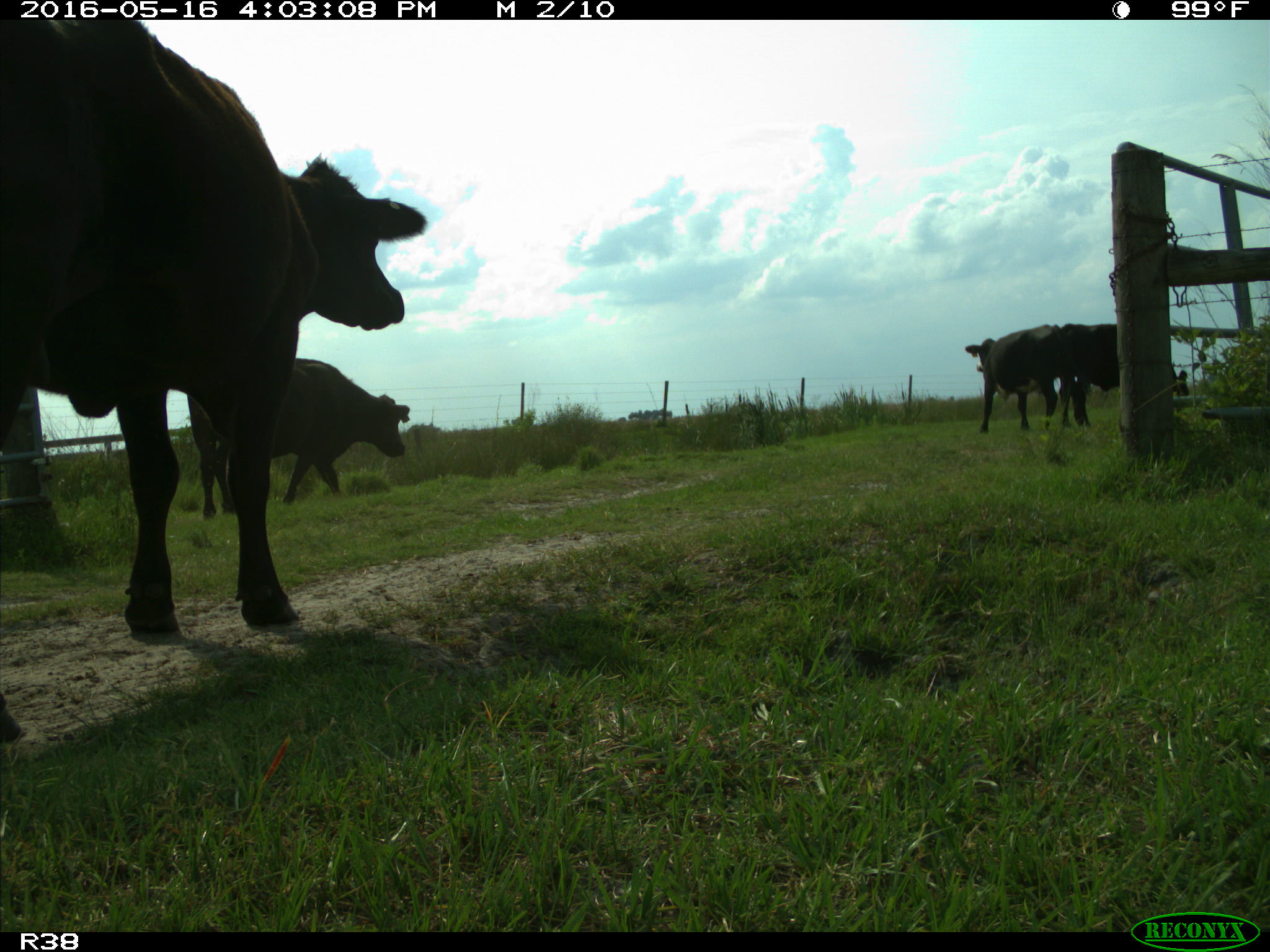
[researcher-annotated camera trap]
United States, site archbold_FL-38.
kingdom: Animalia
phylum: Chordata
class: Mammalia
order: Artiodactyla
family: Bovidae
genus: Bos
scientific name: Bos taurus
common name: domestic cow